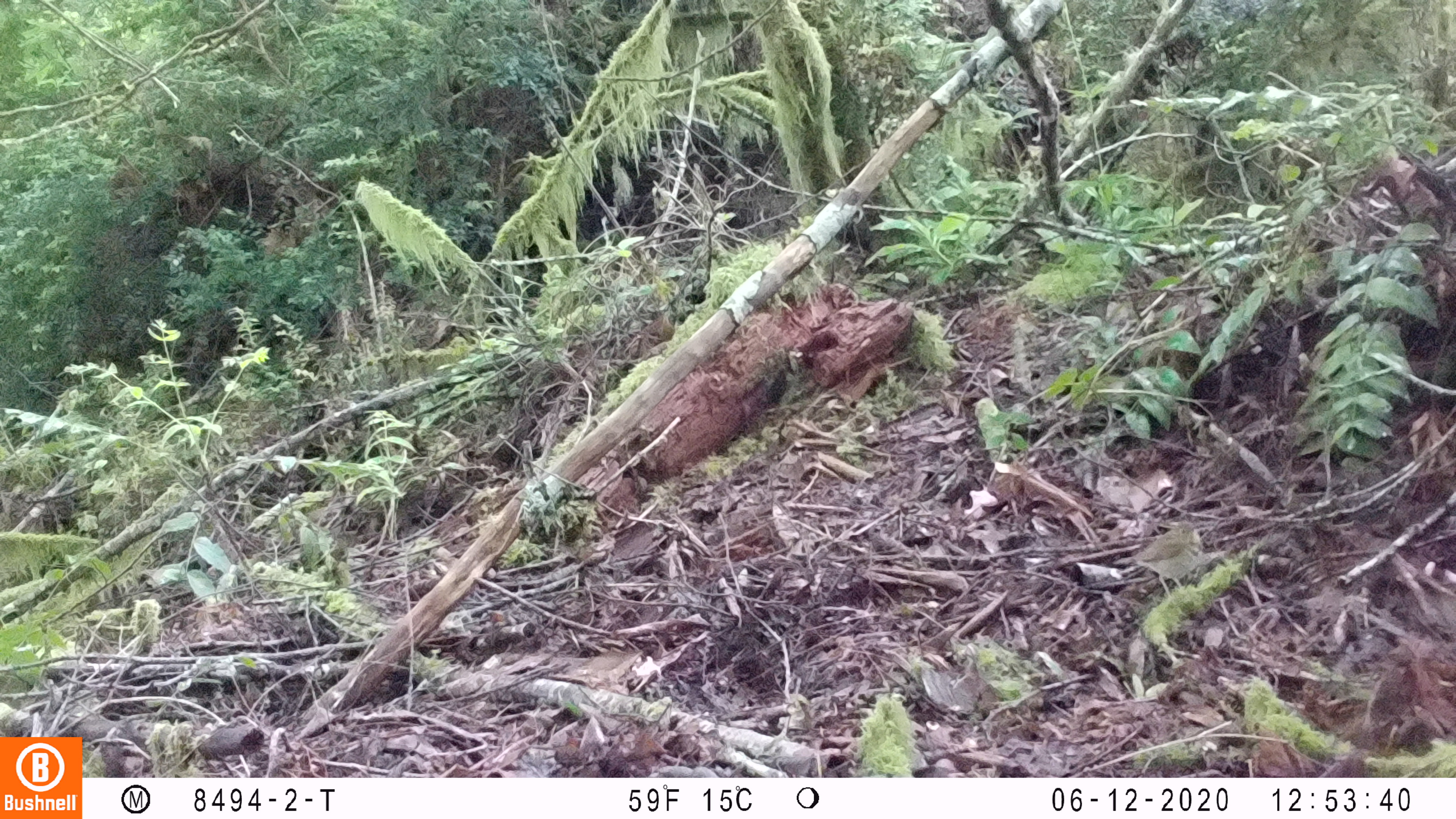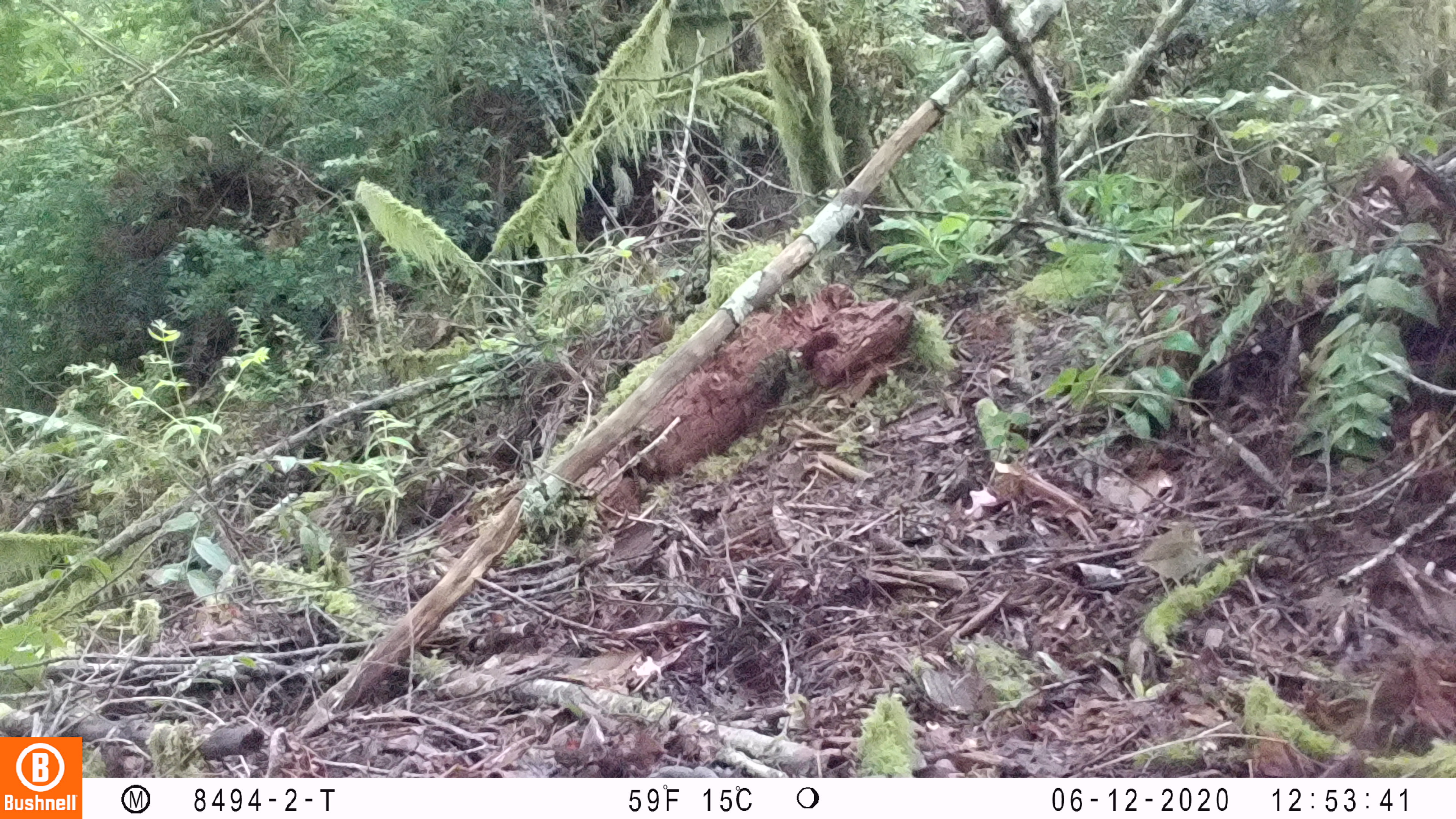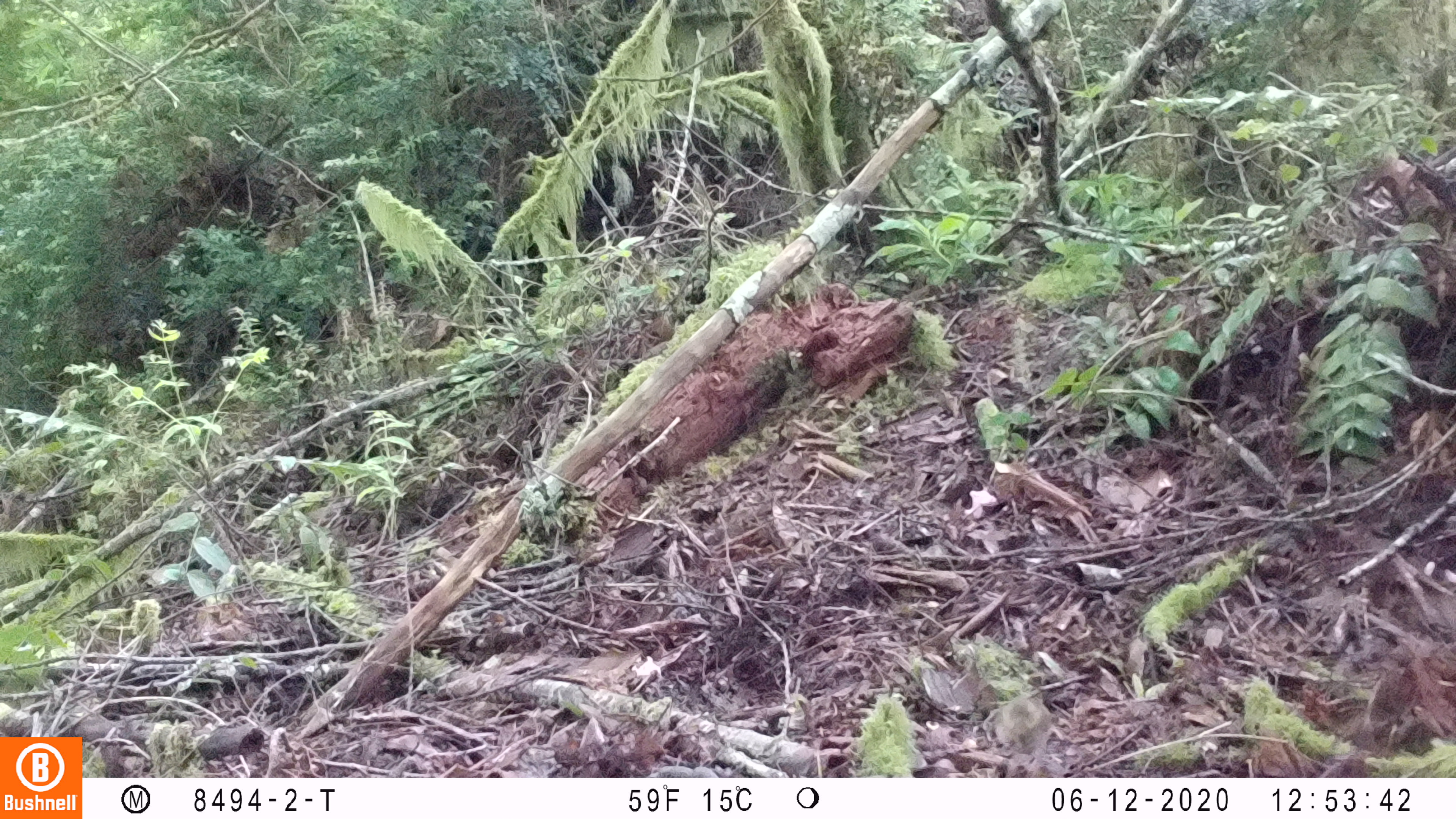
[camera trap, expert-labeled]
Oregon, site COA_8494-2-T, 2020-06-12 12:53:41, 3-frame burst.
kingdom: Animalia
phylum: Chordata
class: Aves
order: Passeriformes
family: Turdidae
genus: Catharus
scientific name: Catharus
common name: brown thrushes and nightingale-thrushes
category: catharus species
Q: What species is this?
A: Catharus species (brown thrushes and nightingale-thrushes) (Catharus).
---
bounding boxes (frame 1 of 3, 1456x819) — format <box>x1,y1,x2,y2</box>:
catharus species: <box>1120,518,1210,588</box>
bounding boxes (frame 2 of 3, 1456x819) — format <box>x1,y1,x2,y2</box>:
catharus species: <box>1117,521,1207,586</box>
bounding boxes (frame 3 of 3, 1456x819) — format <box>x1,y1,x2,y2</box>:
catharus species: <box>989,682,1059,770</box>